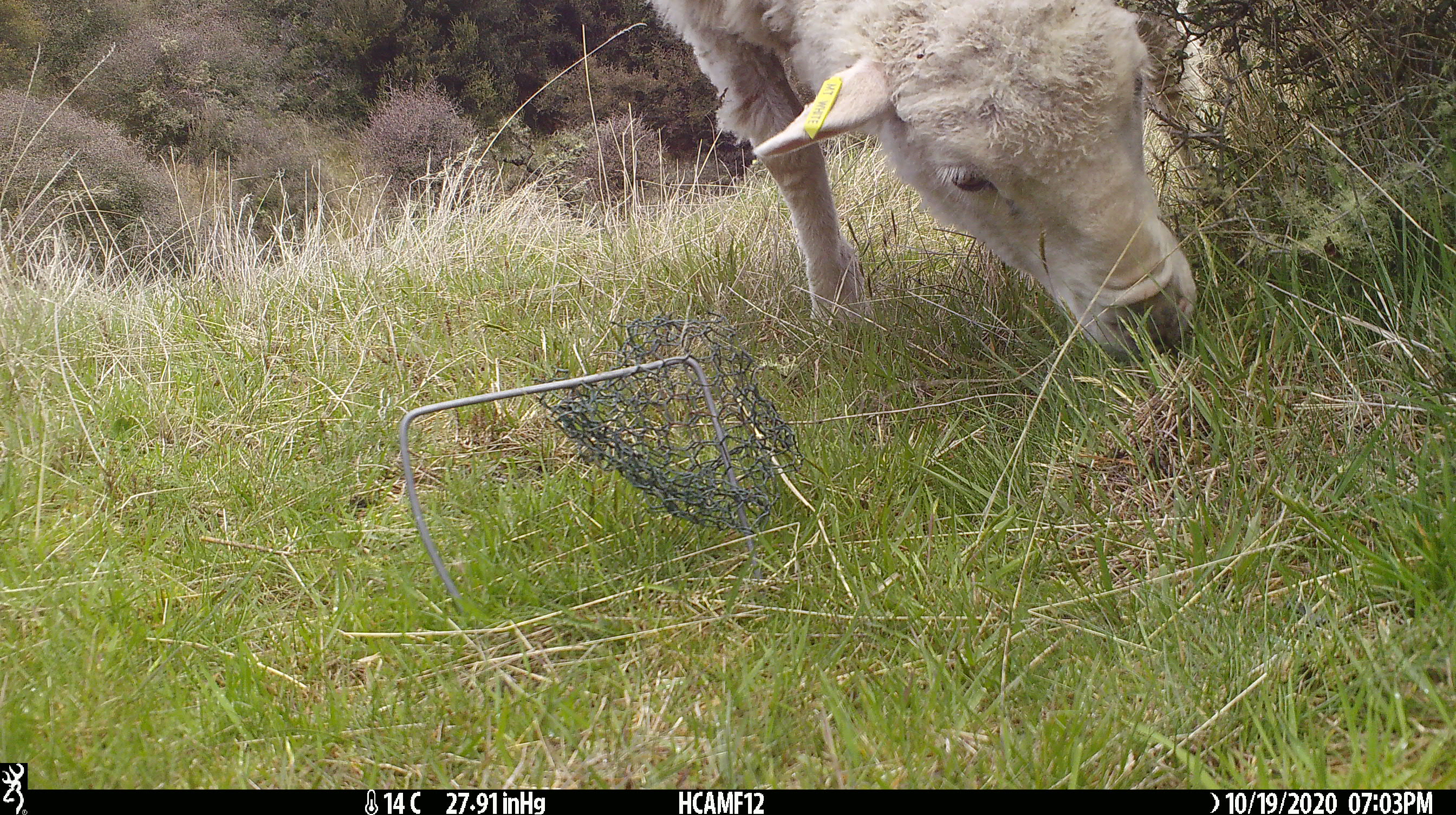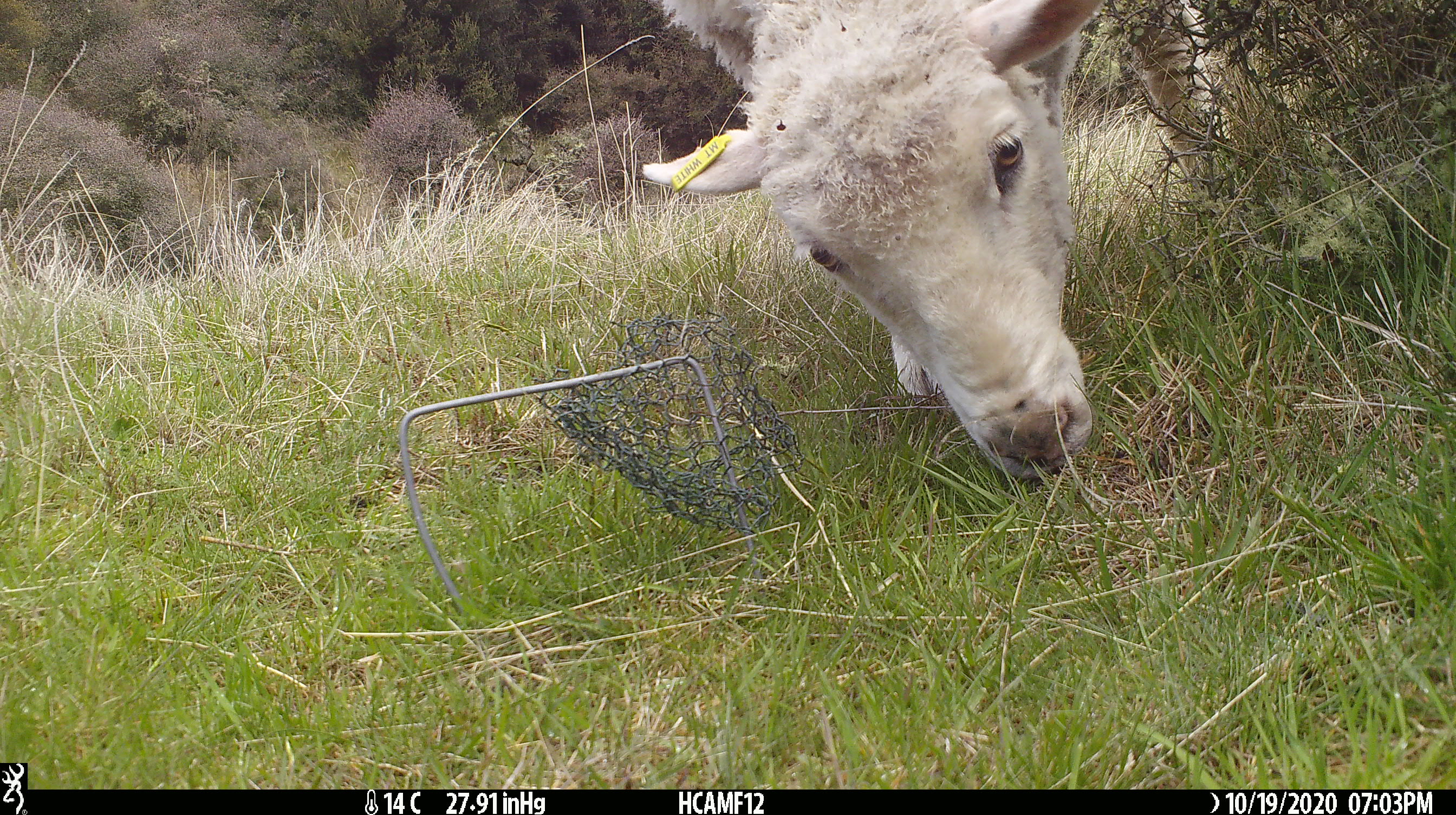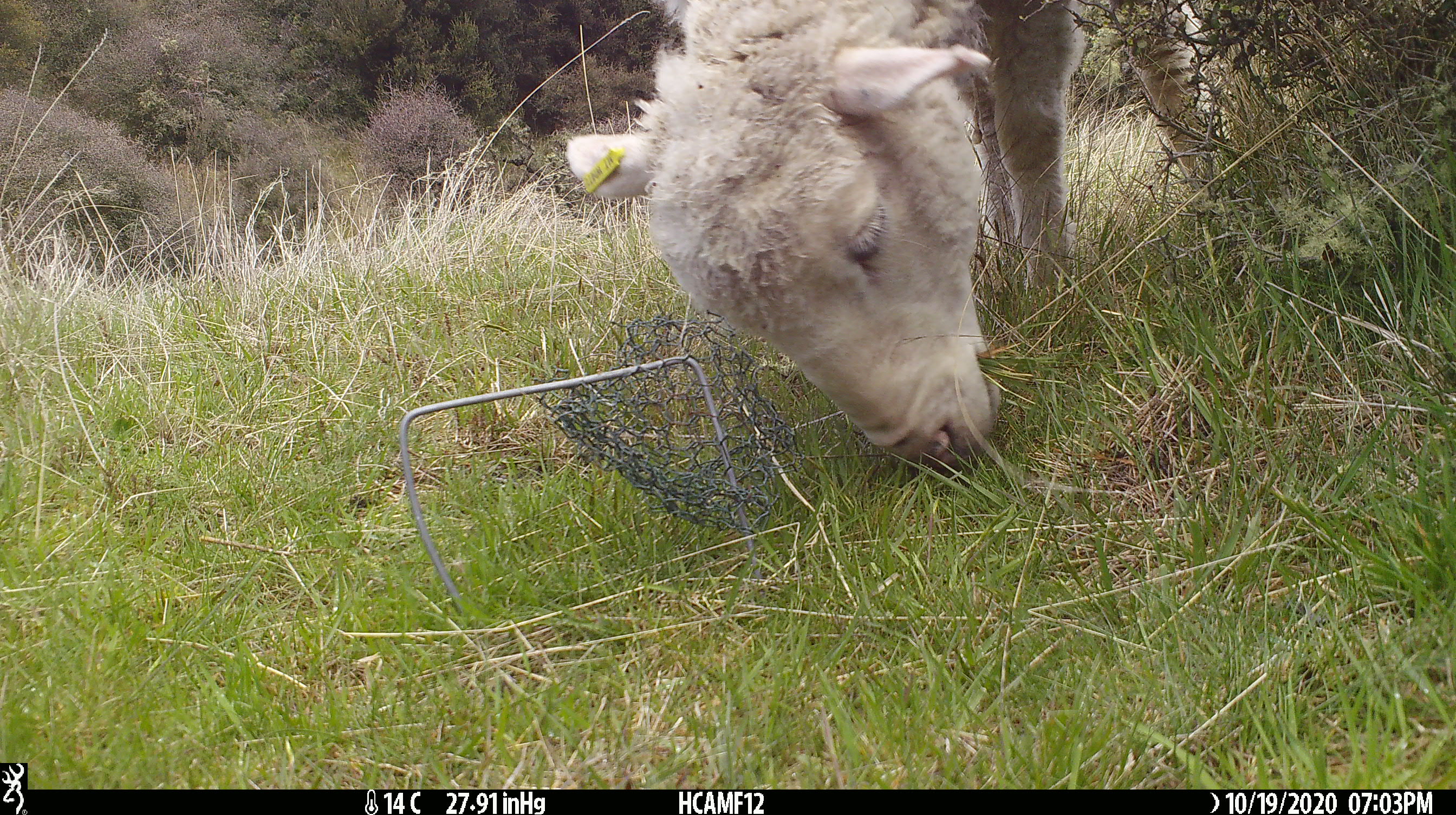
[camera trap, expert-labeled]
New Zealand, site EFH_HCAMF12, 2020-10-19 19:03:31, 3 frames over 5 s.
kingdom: Animalia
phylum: Chordata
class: Mammalia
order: Artiodactyla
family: Bovidae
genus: Ovis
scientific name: Ovis aries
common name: domestic sheep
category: sheep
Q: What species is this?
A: Sheep (domestic sheep) (Ovis aries).